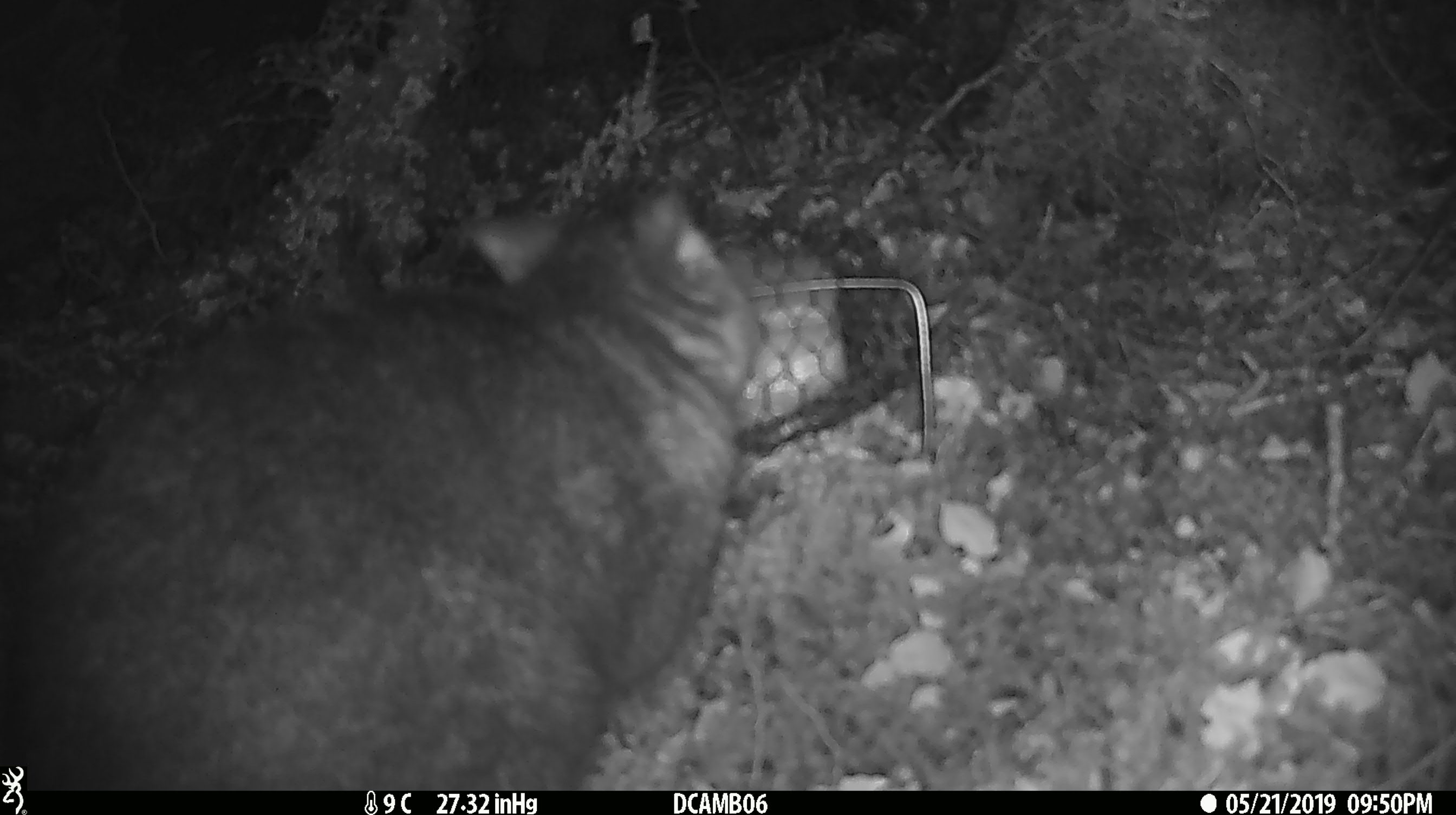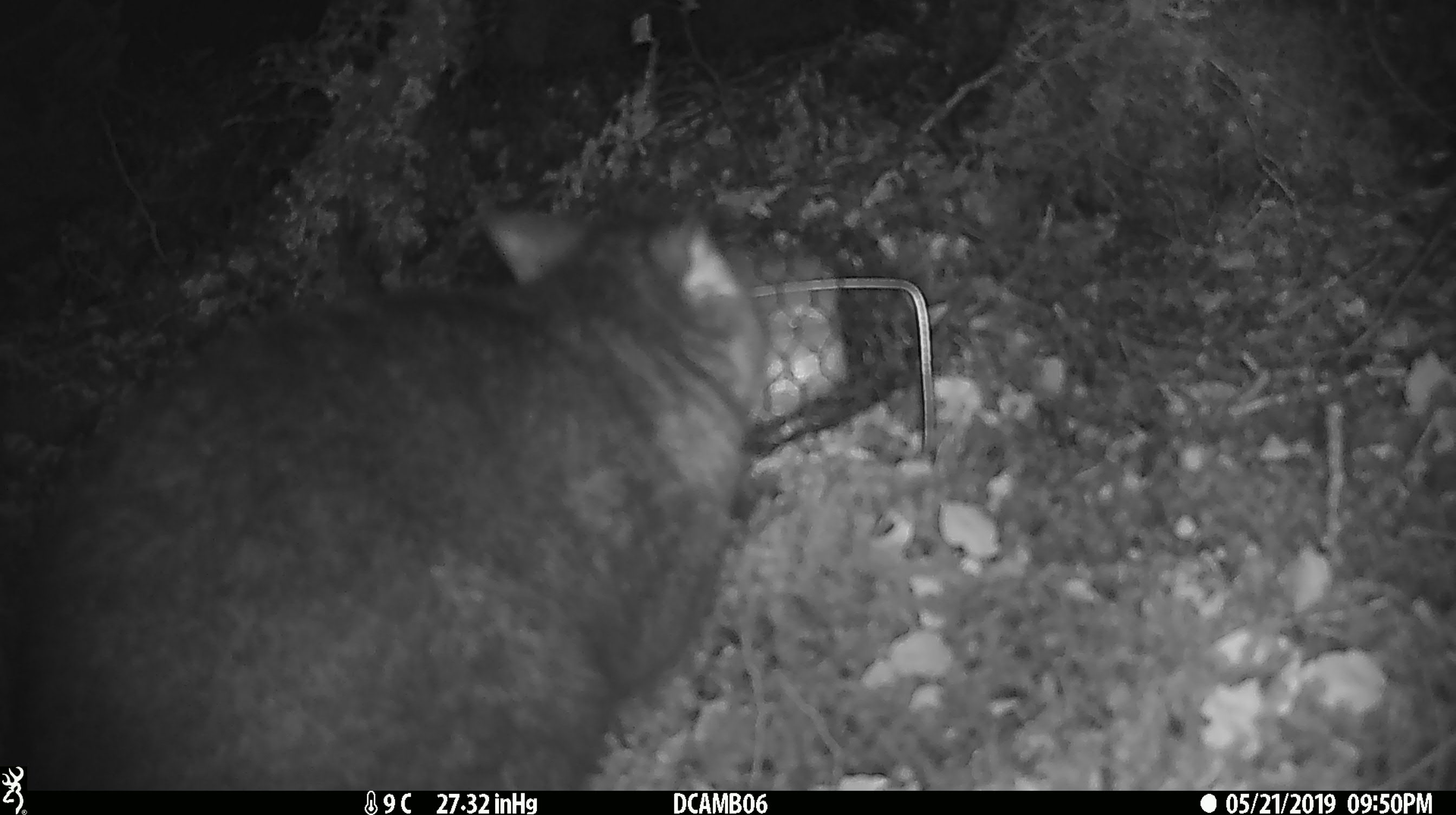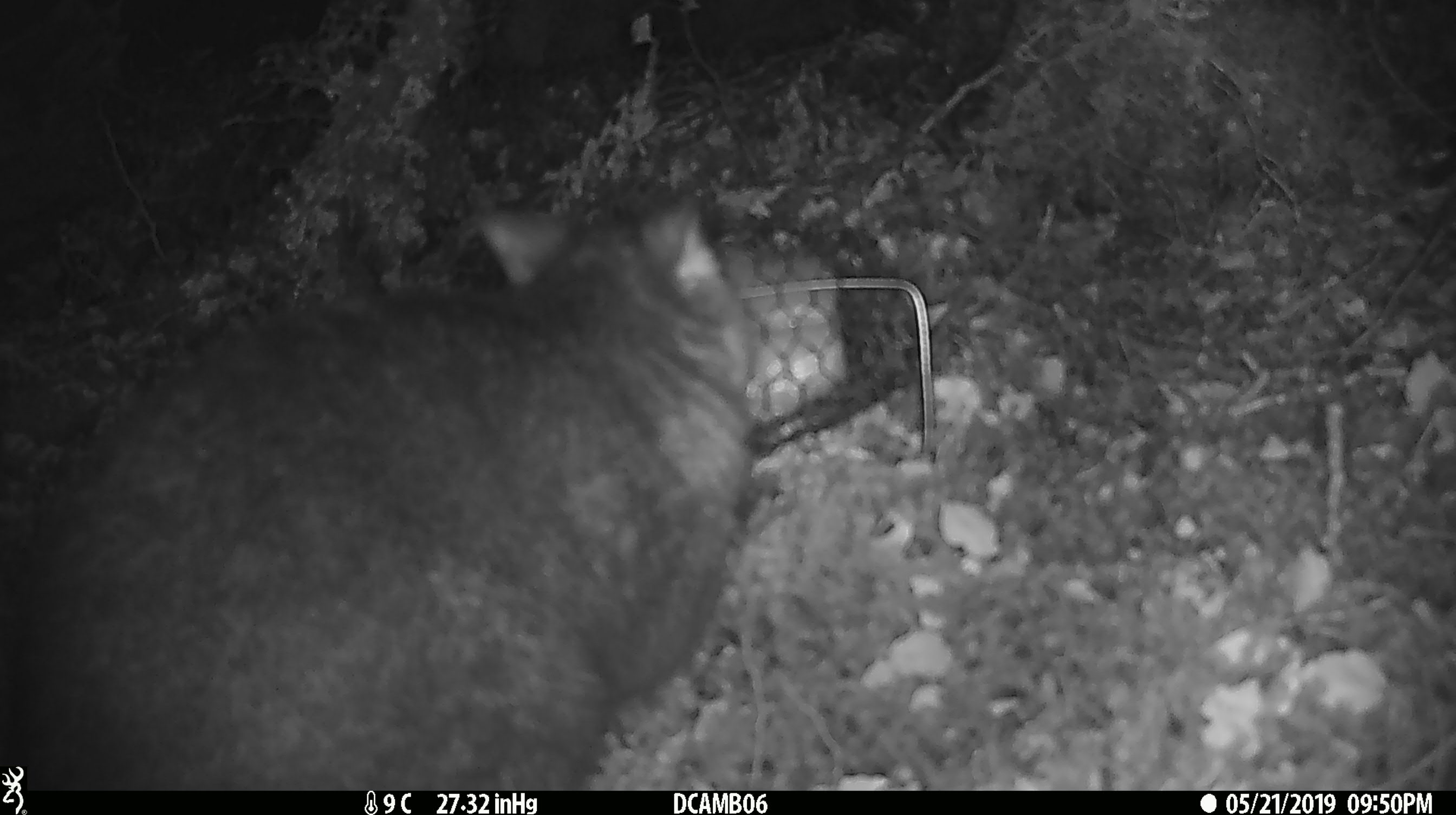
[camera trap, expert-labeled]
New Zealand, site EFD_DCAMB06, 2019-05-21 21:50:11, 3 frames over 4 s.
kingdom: Animalia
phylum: Chordata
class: Mammalia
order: Diprotodontia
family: Phalangeridae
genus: Trichosurus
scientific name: Trichosurus vulpecula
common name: common brushtail possum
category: possum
Possum (common brushtail possum) (Trichosurus vulpecula).